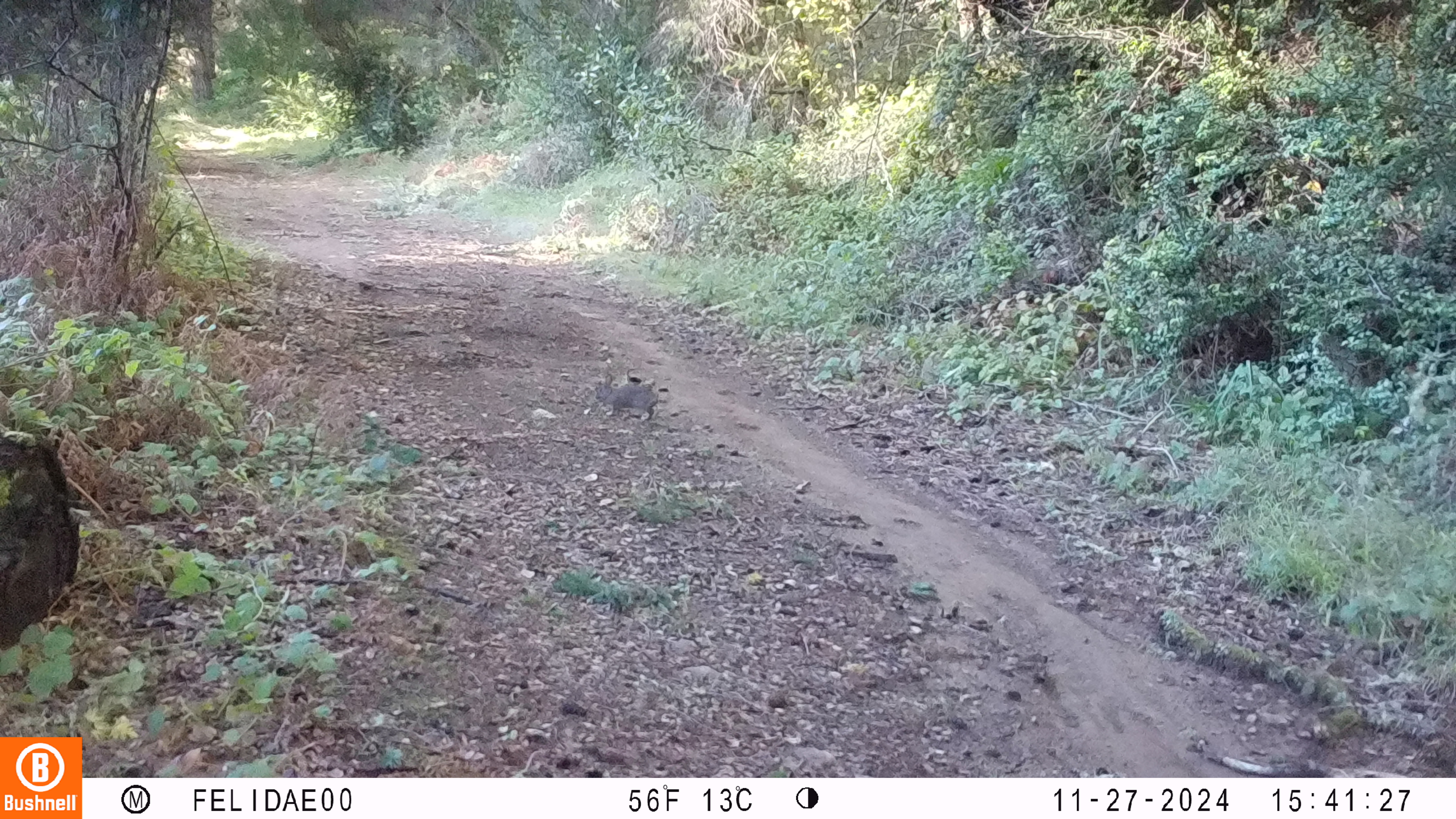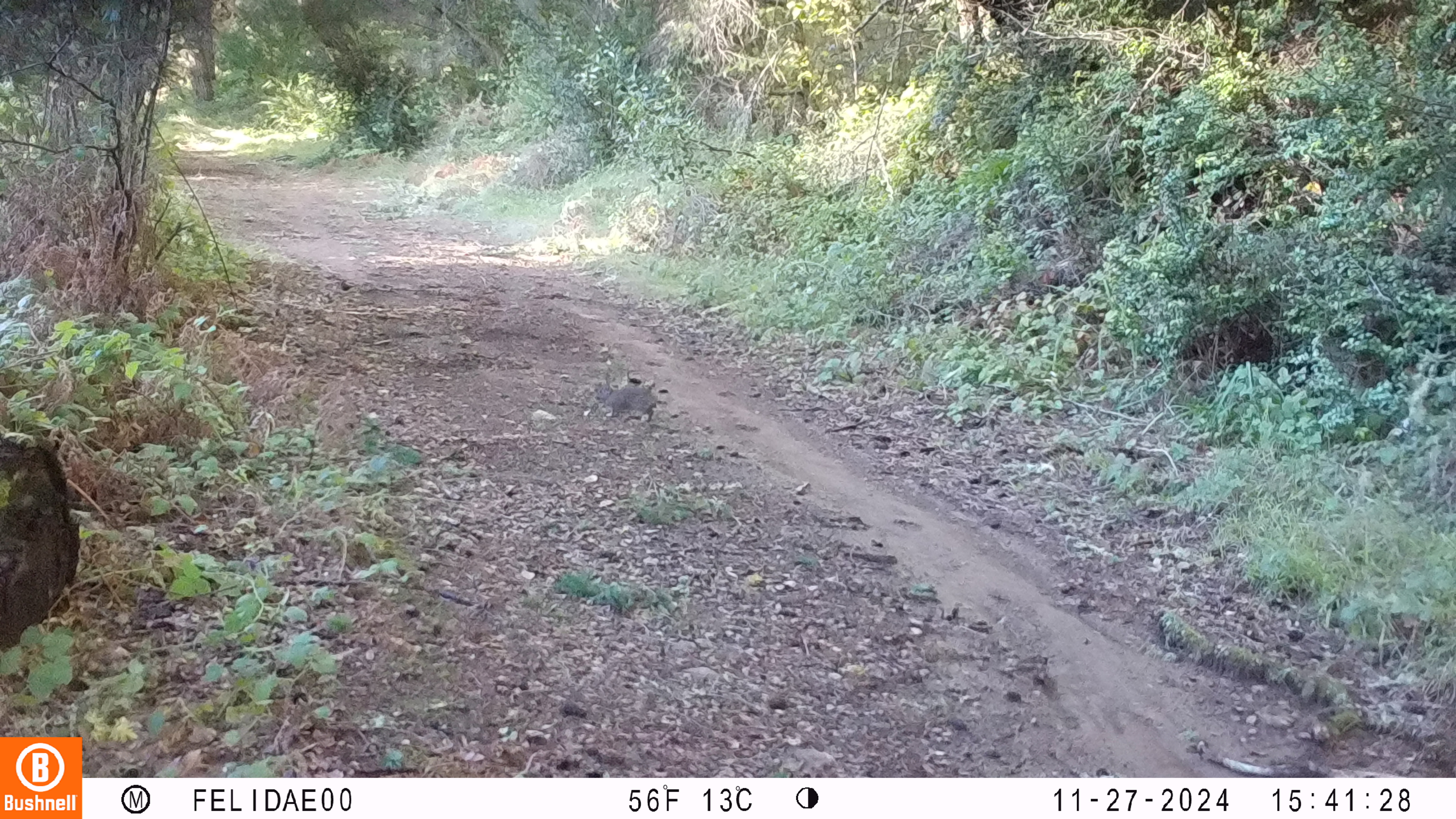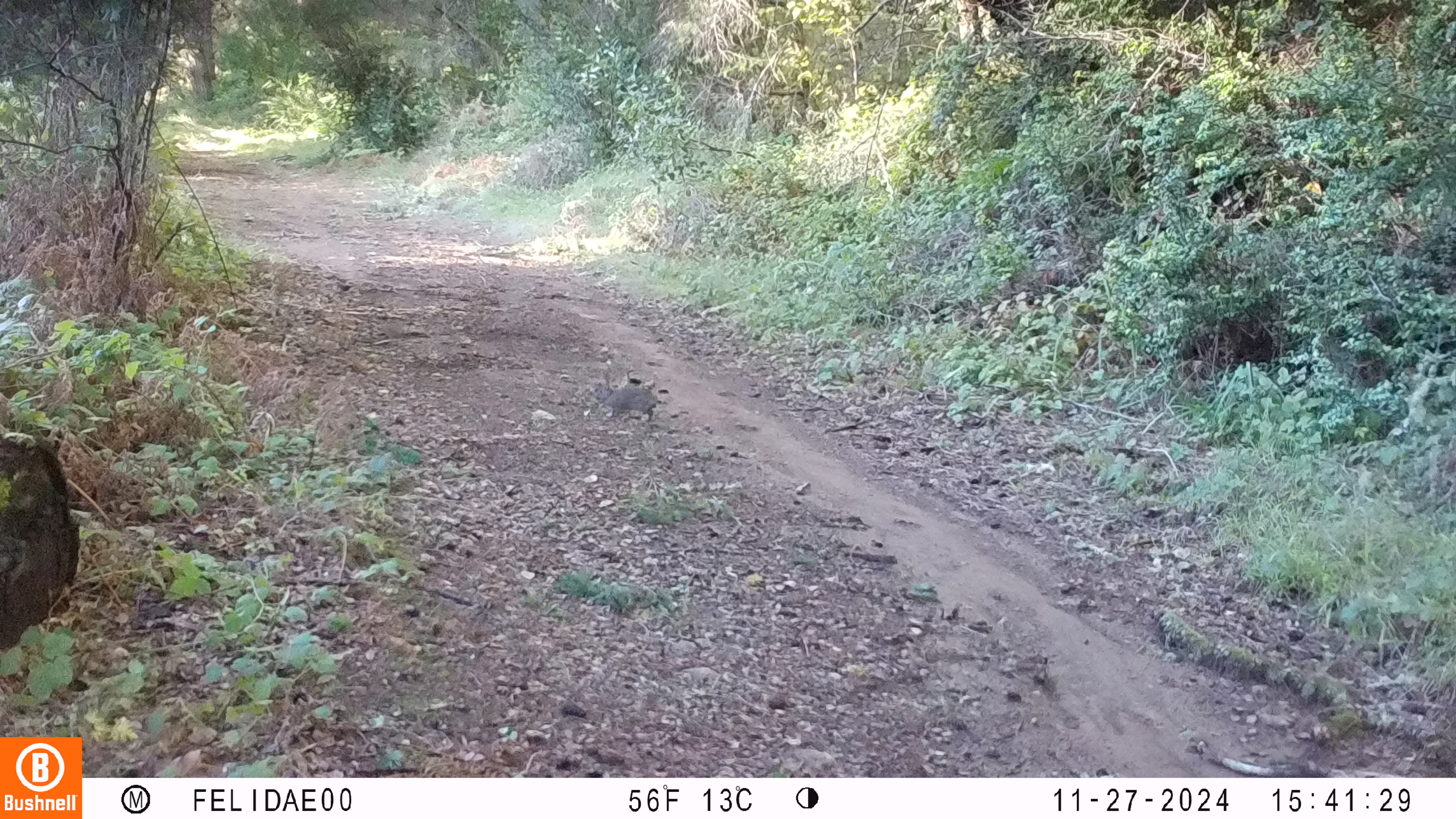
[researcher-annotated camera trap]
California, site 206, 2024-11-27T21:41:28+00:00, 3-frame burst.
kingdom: Animalia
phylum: Chordata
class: Mammalia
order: Lagomorpha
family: Leporidae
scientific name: Leporidae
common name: rabbit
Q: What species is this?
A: Rabbit (Leporidae).